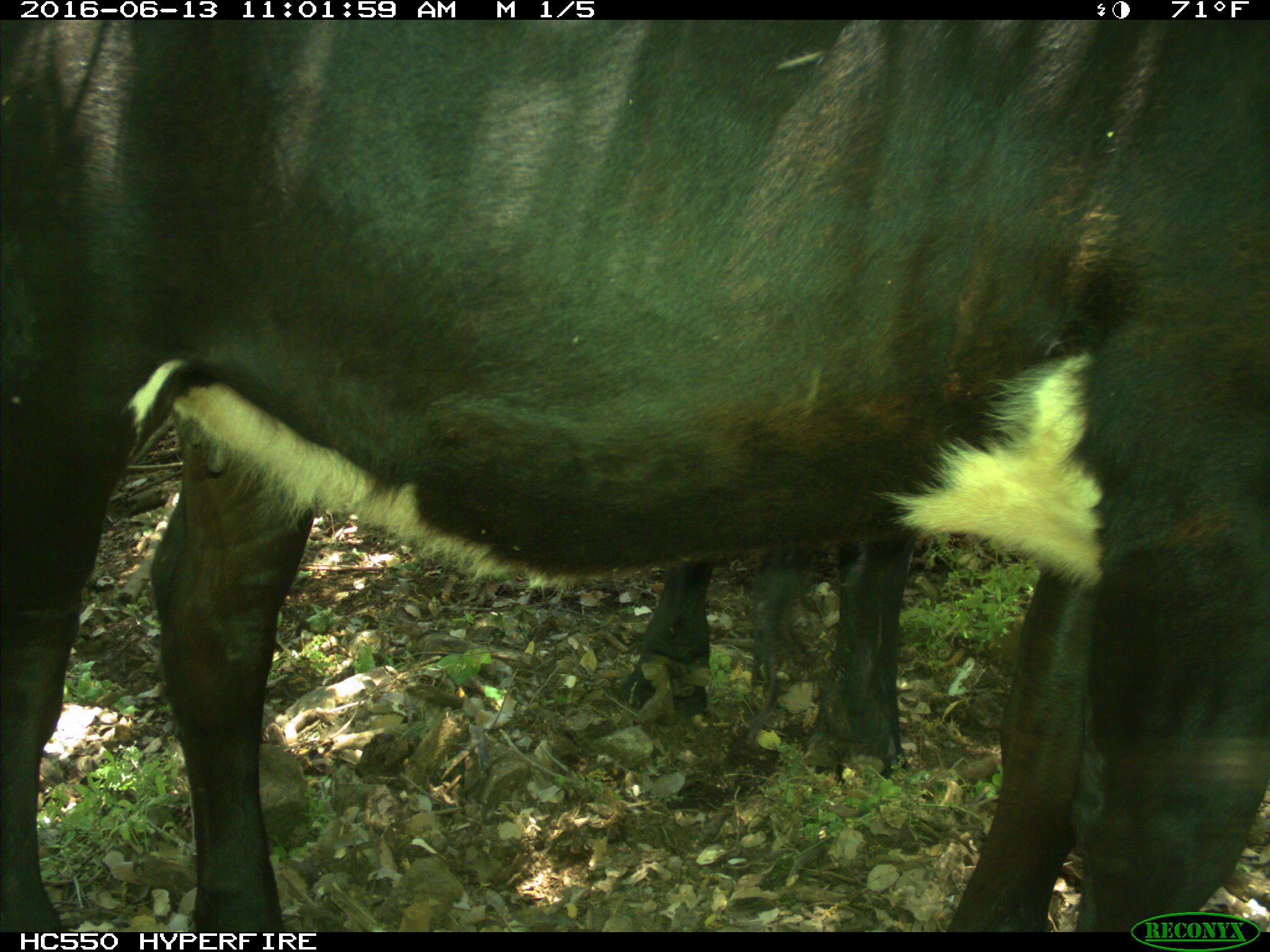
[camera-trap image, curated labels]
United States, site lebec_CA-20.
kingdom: Animalia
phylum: Chordata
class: Mammalia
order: Artiodactyla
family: Bovidae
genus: Bos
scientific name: Bos taurus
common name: domestic cow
Bos taurus (domestic cow).